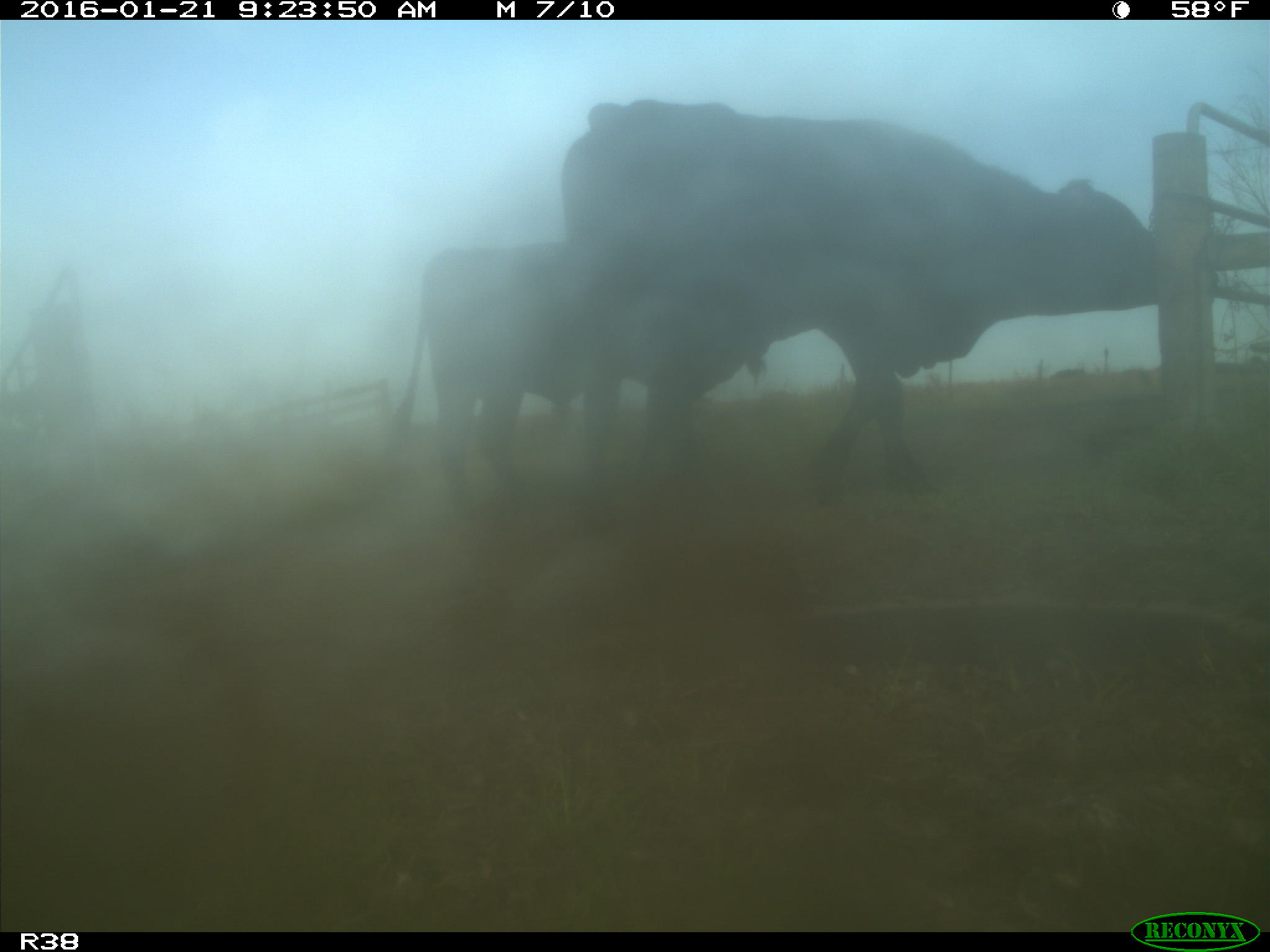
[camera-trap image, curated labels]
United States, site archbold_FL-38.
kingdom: Animalia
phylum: Chordata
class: Mammalia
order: Artiodactyla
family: Bovidae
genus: Bos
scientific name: Bos taurus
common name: domestic cow